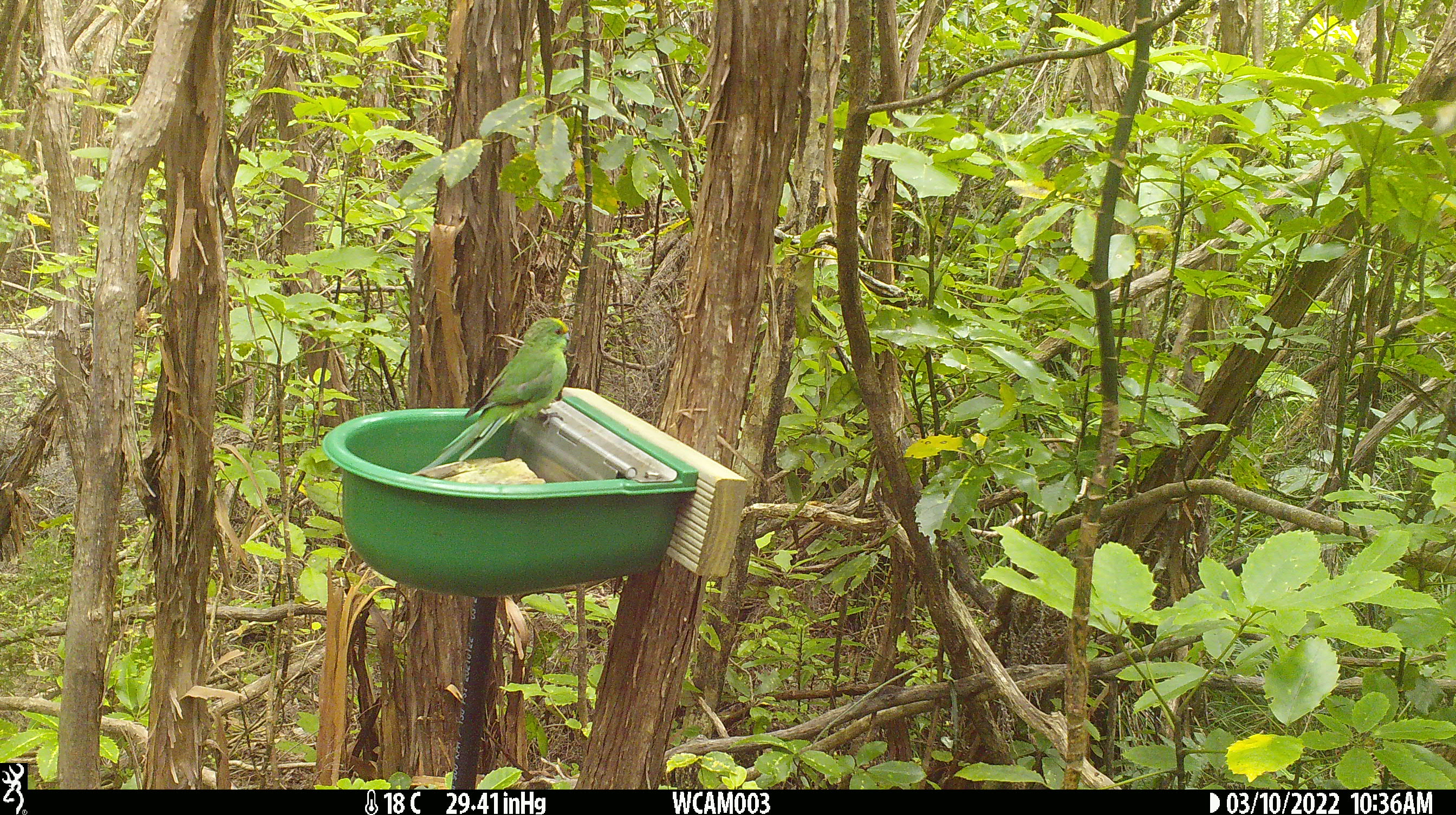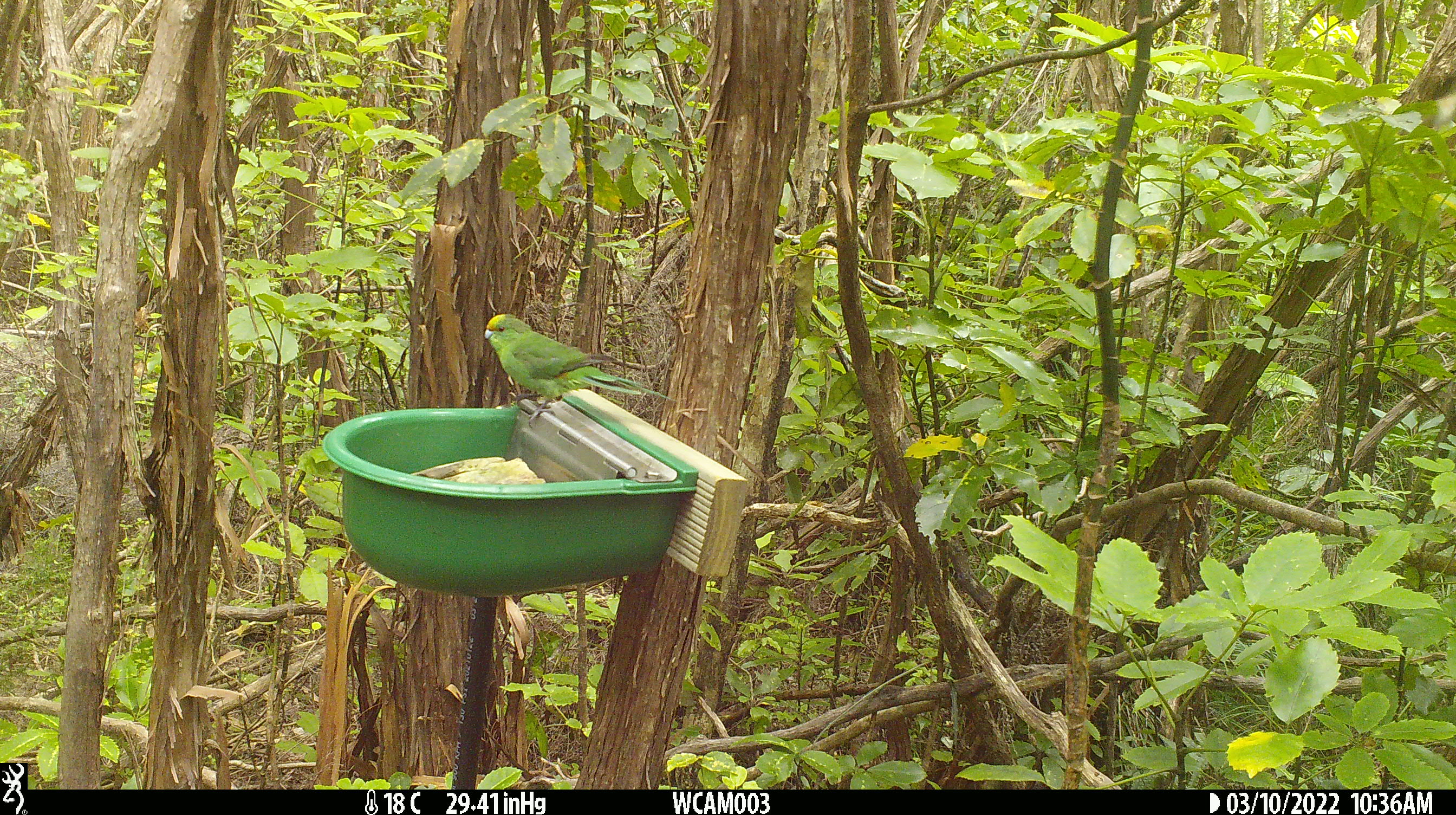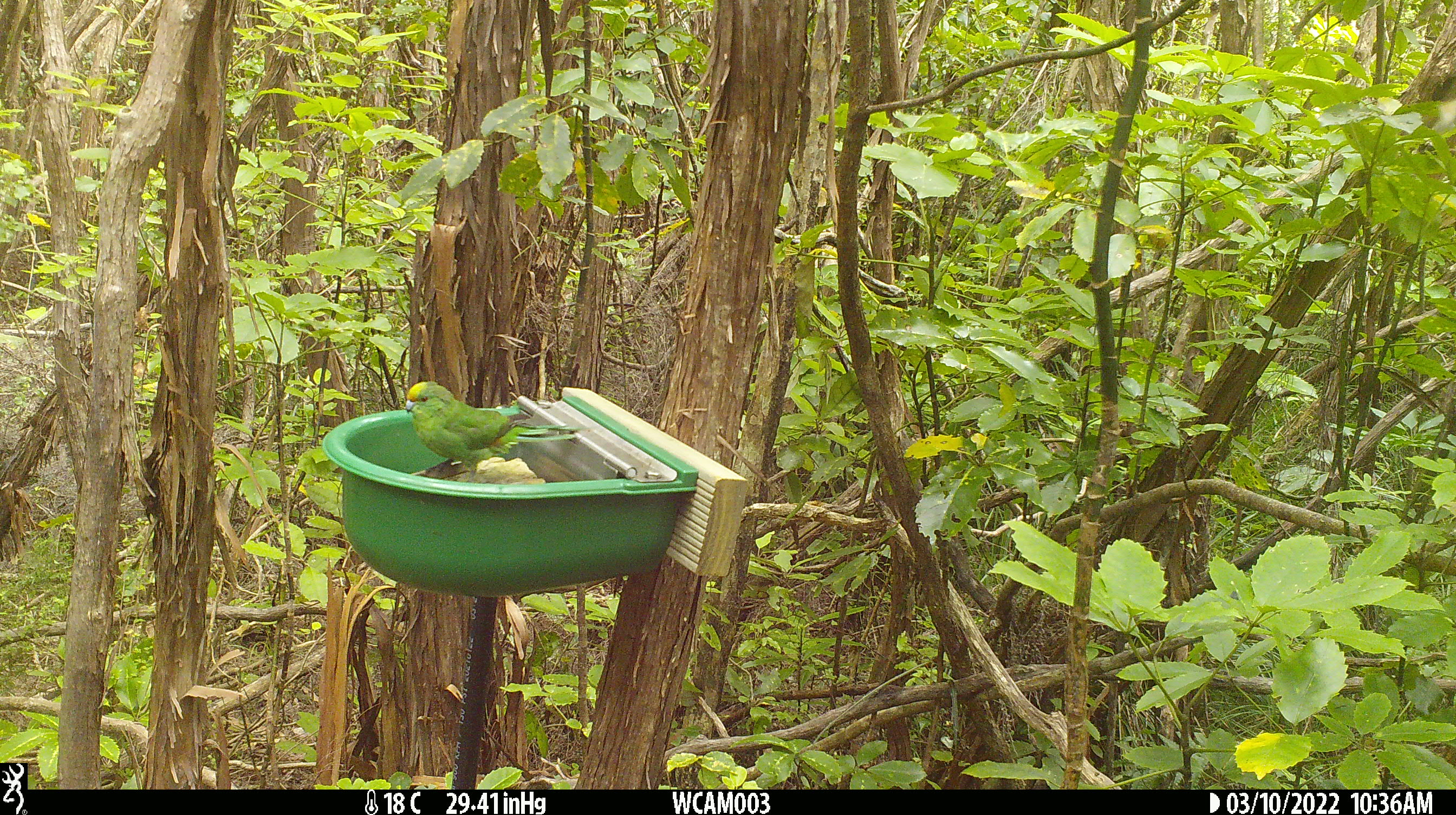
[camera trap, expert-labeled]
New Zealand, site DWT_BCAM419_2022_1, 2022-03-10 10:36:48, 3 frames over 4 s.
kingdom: Animalia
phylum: Chordata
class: Aves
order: Psittaciformes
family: Psittaculidae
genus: Cyanoramphus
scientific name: Cyanoramphus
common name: parakeet